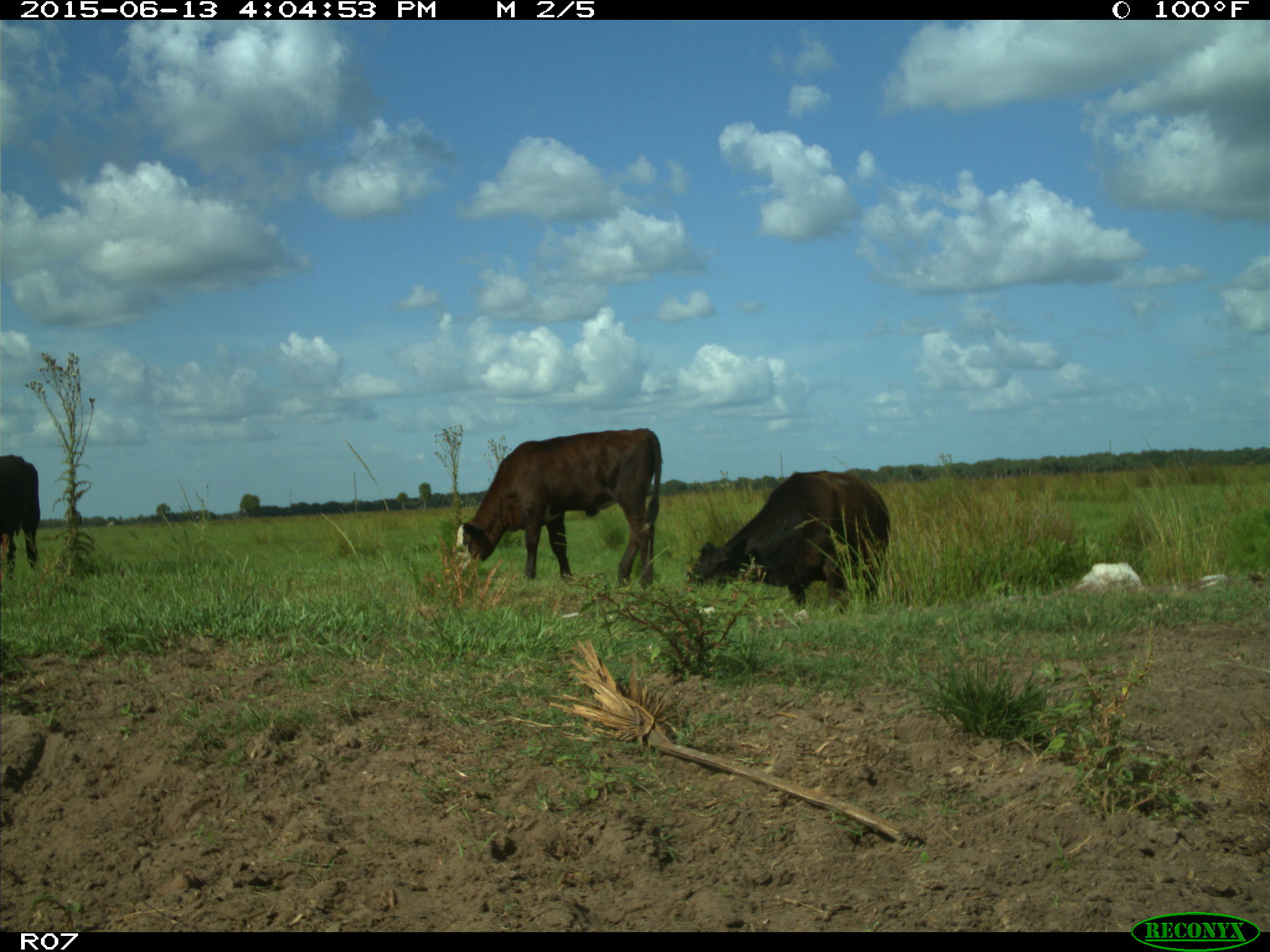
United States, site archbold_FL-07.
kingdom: Animalia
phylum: Chordata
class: Mammalia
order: Artiodactyla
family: Bovidae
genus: Bos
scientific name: Bos taurus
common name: domestic cow